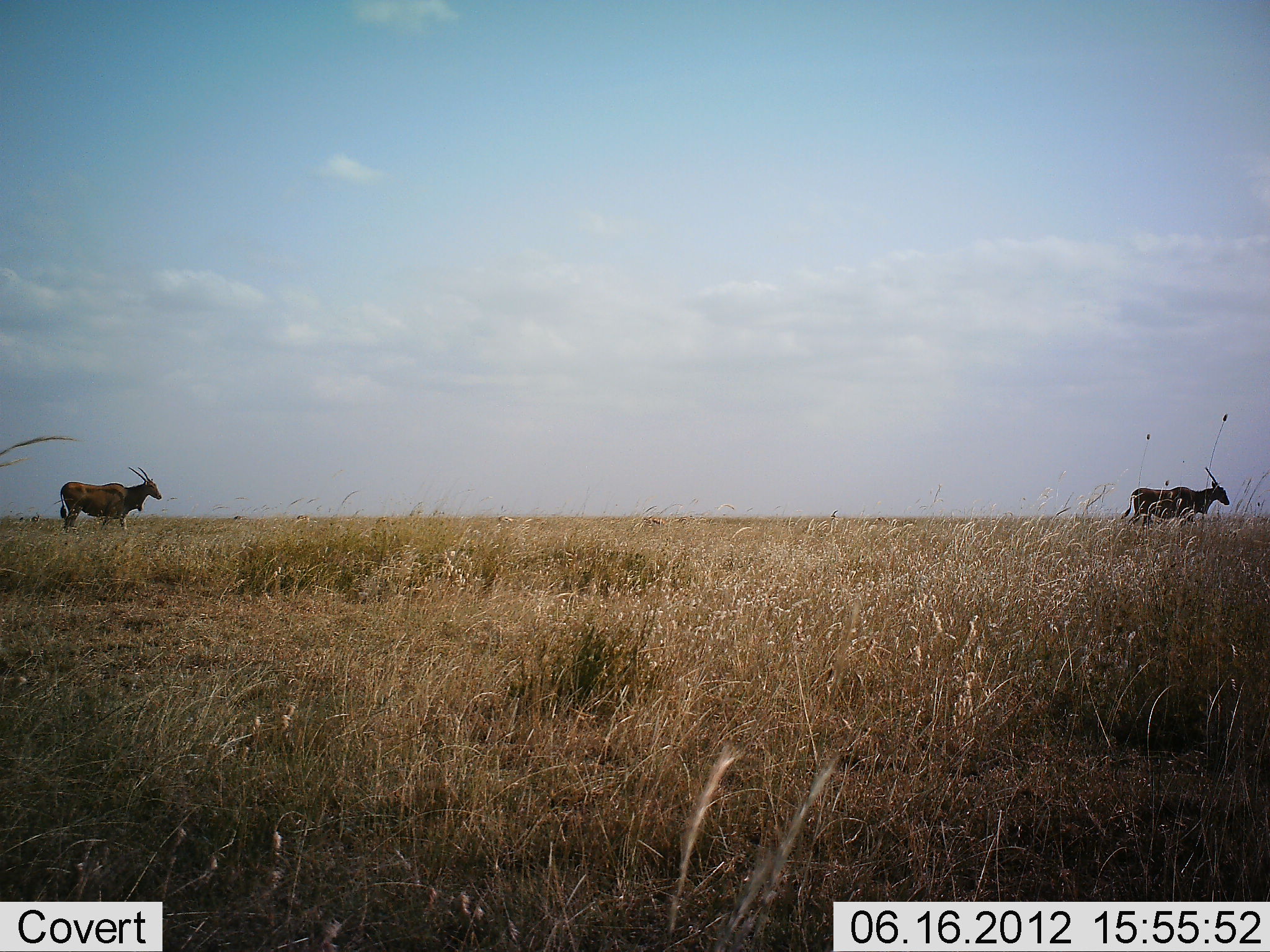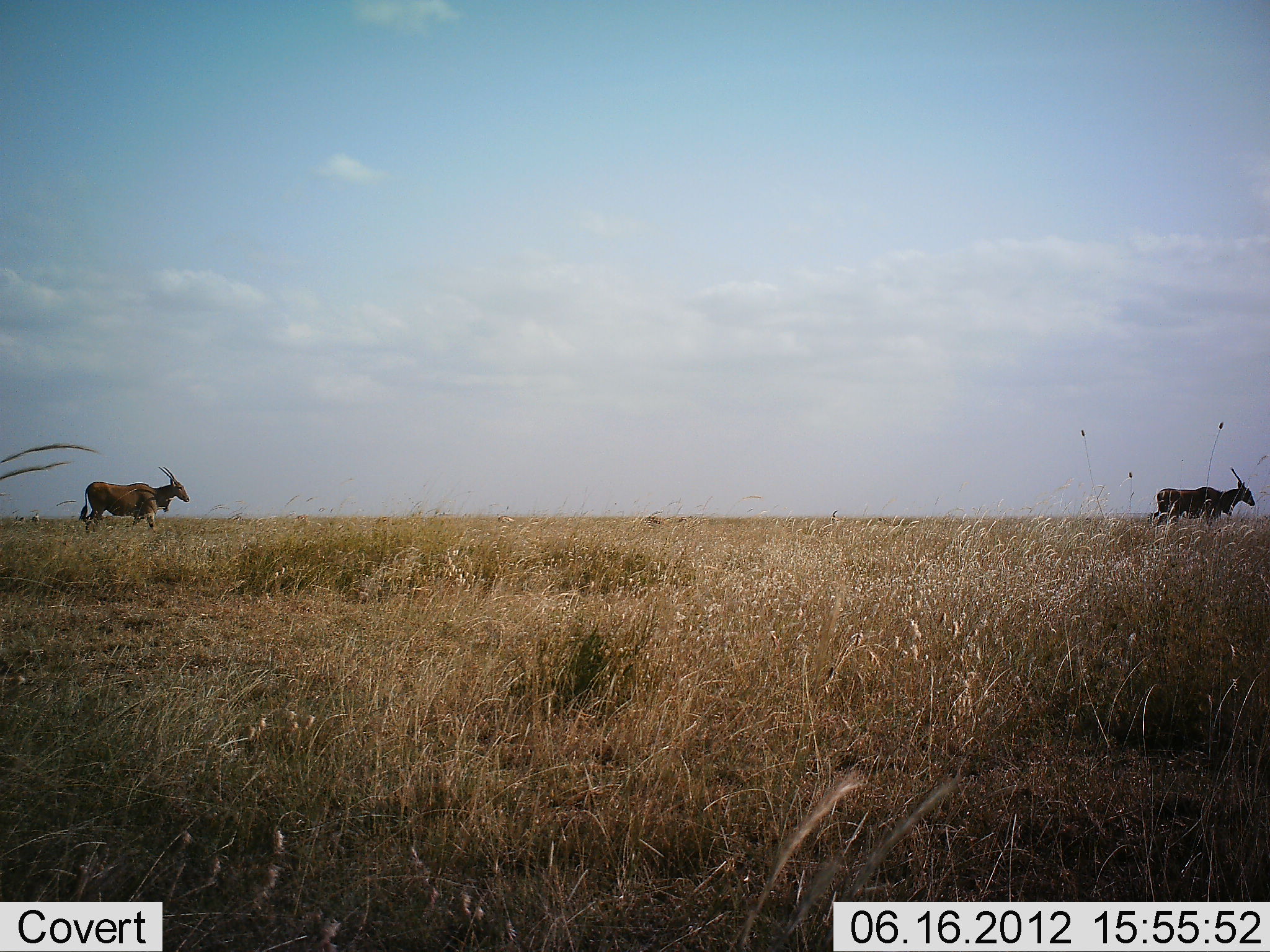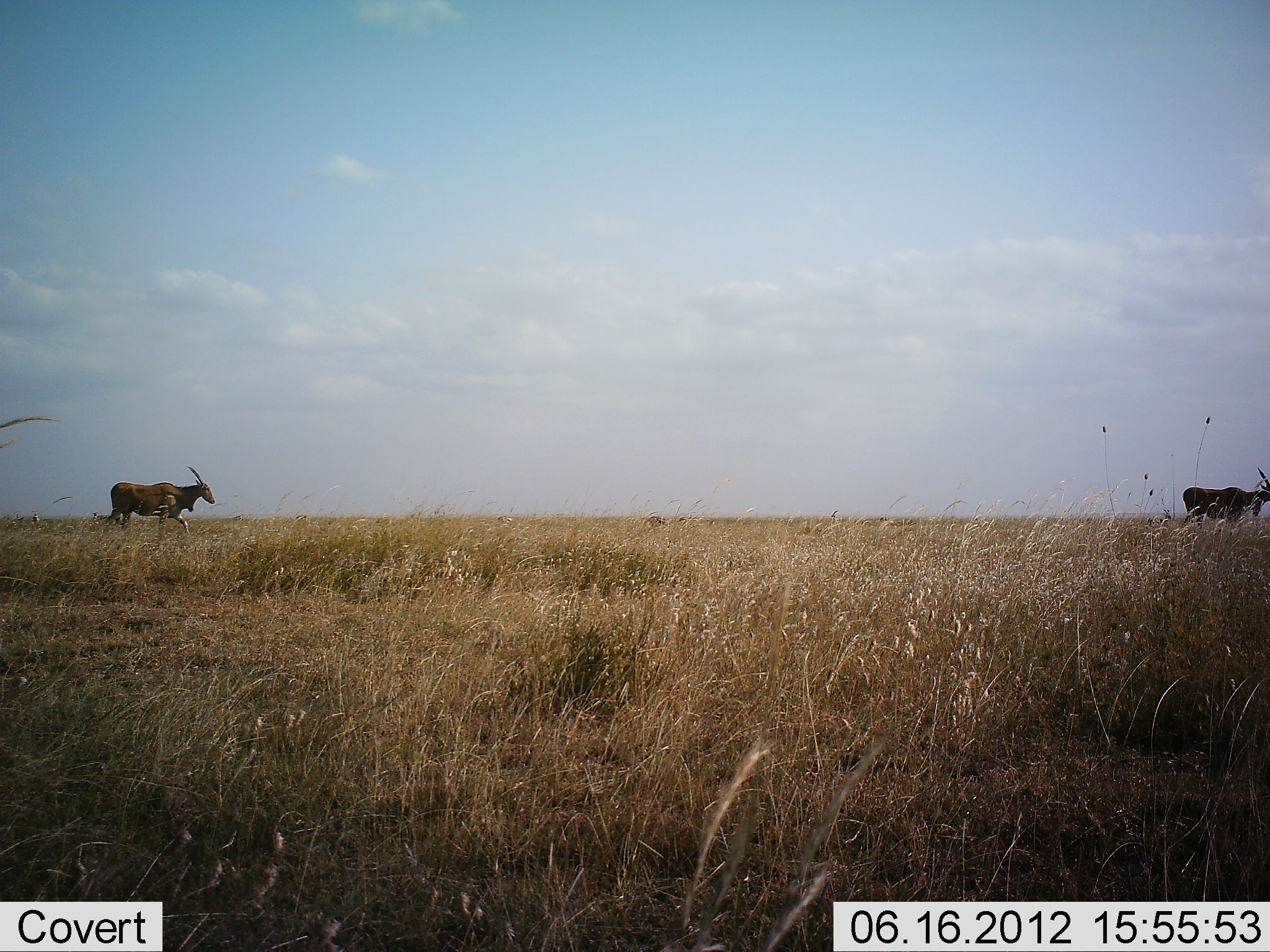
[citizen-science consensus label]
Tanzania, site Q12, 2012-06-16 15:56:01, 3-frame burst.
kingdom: Animalia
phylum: Chordata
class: Mammalia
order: Artiodactyla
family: Bovidae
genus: Tragelaphus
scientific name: Tragelaphus oryx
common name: eland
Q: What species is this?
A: Eland (Tragelaphus oryx).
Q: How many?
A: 2.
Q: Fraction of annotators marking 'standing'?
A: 0%.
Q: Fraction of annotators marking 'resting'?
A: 0%.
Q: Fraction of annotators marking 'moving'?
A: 100%.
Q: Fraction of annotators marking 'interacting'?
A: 0%.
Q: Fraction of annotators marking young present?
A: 0%.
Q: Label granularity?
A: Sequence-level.